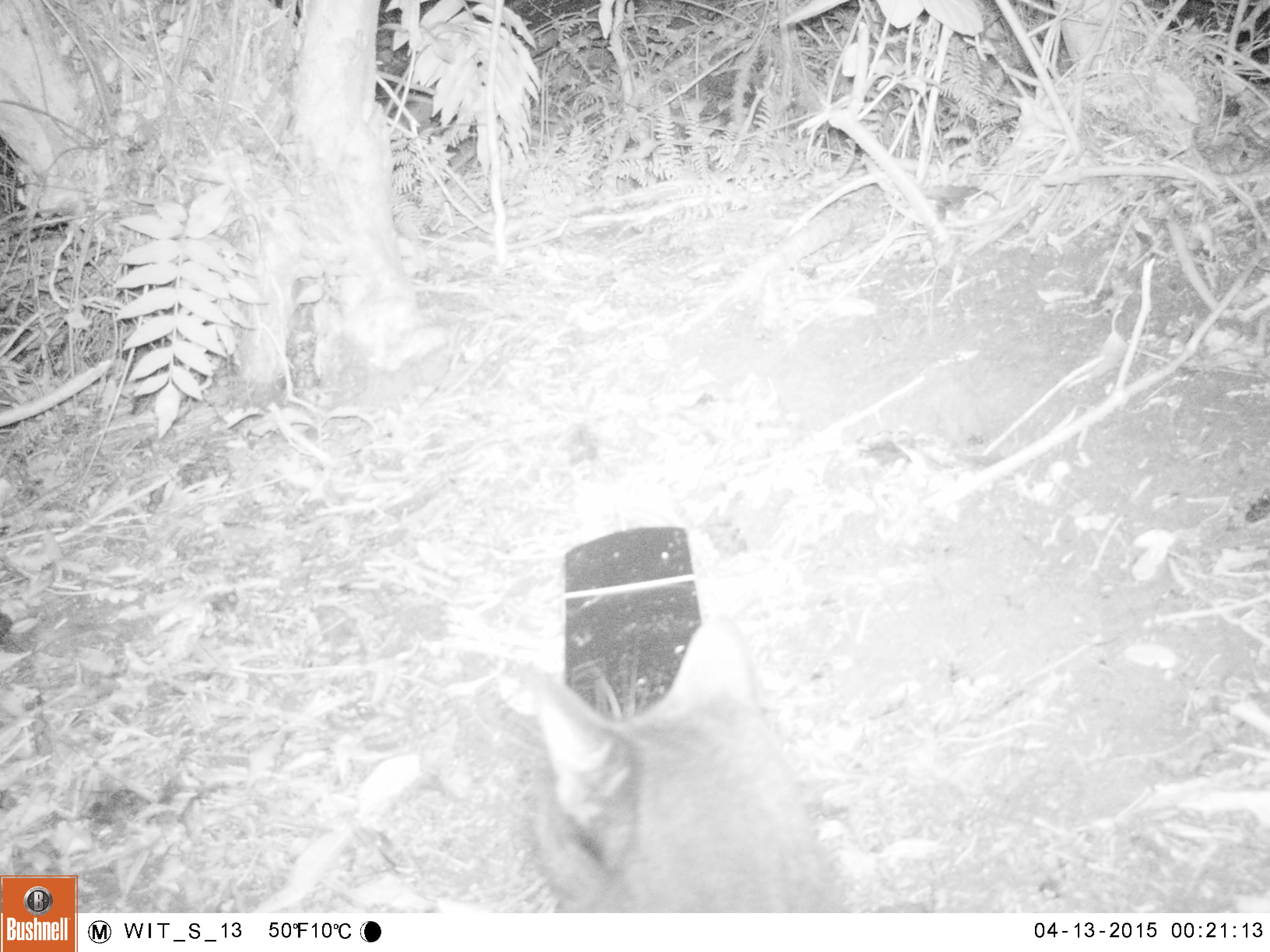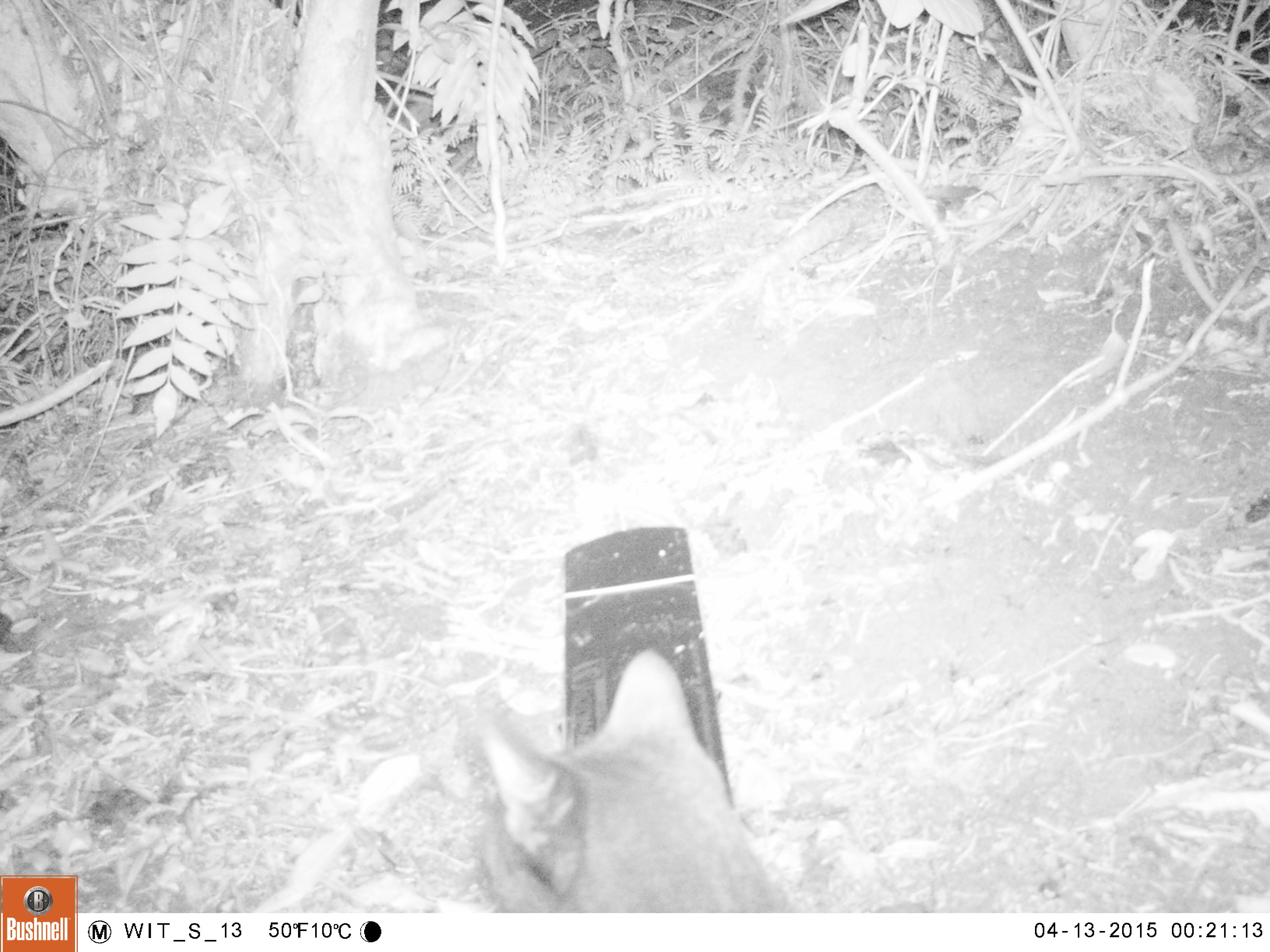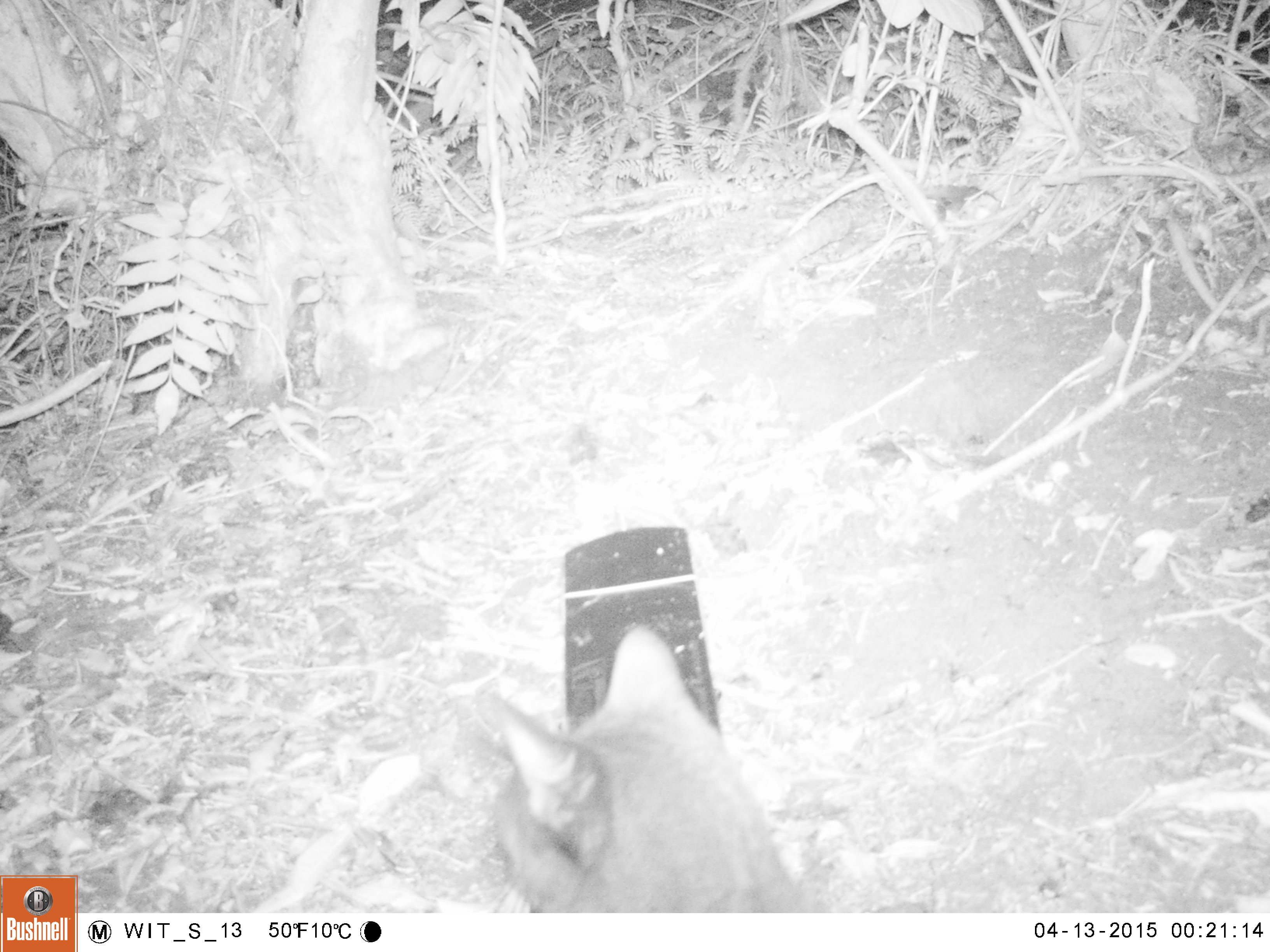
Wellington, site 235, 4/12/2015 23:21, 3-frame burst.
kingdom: Animalia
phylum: Chordata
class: Mammalia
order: Carnivora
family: Felidae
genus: Felis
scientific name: Felis catus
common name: cat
Cat (Felis catus).